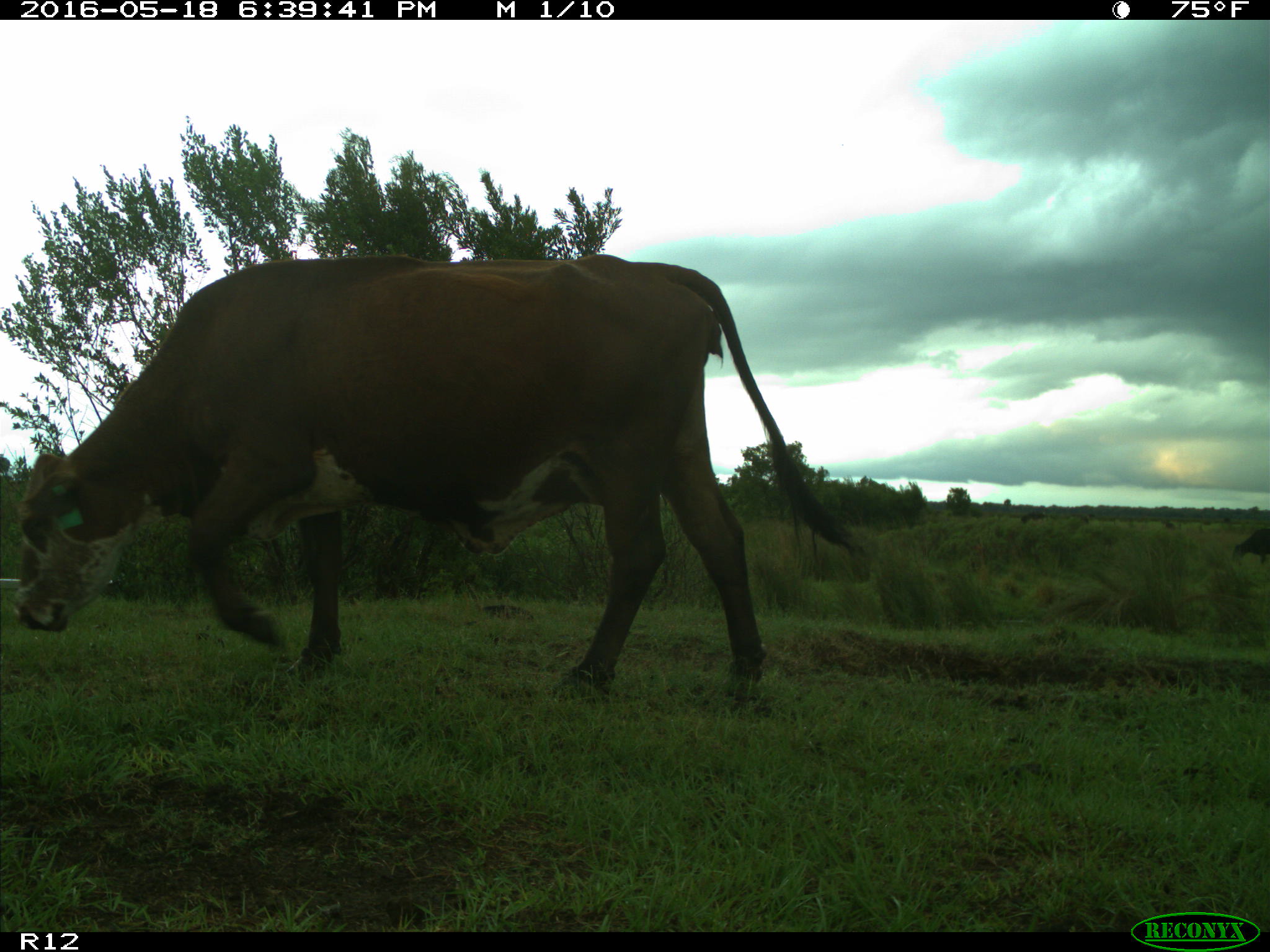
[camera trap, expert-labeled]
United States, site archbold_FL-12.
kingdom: Animalia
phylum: Chordata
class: Mammalia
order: Artiodactyla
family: Bovidae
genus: Bos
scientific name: Bos taurus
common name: domestic cow